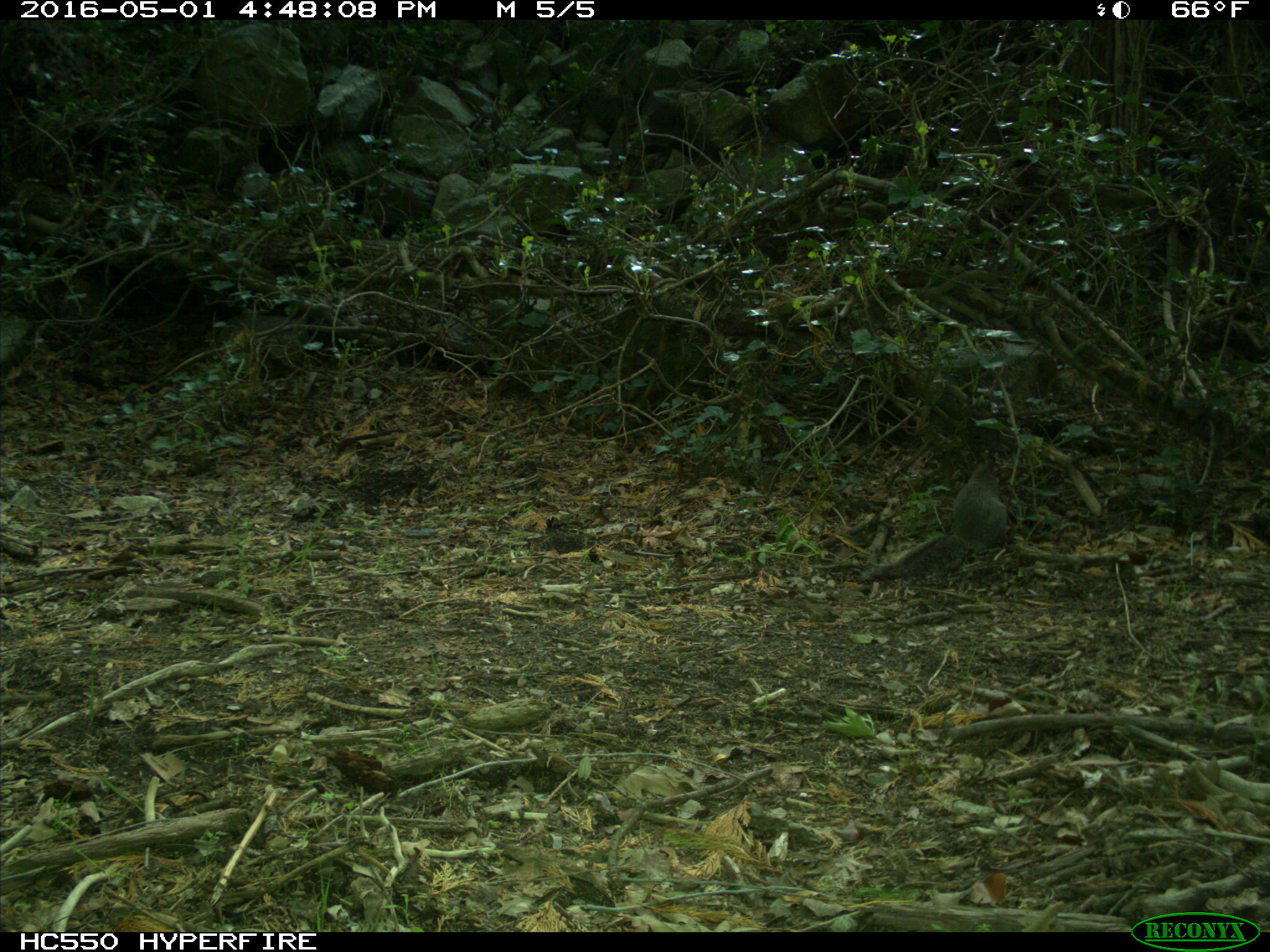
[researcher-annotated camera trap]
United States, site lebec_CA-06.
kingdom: Animalia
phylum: Chordata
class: Mammalia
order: Rodentia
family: Sciuridae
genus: Sciurus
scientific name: Sciurus carolinensis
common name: eastern gray squirrel